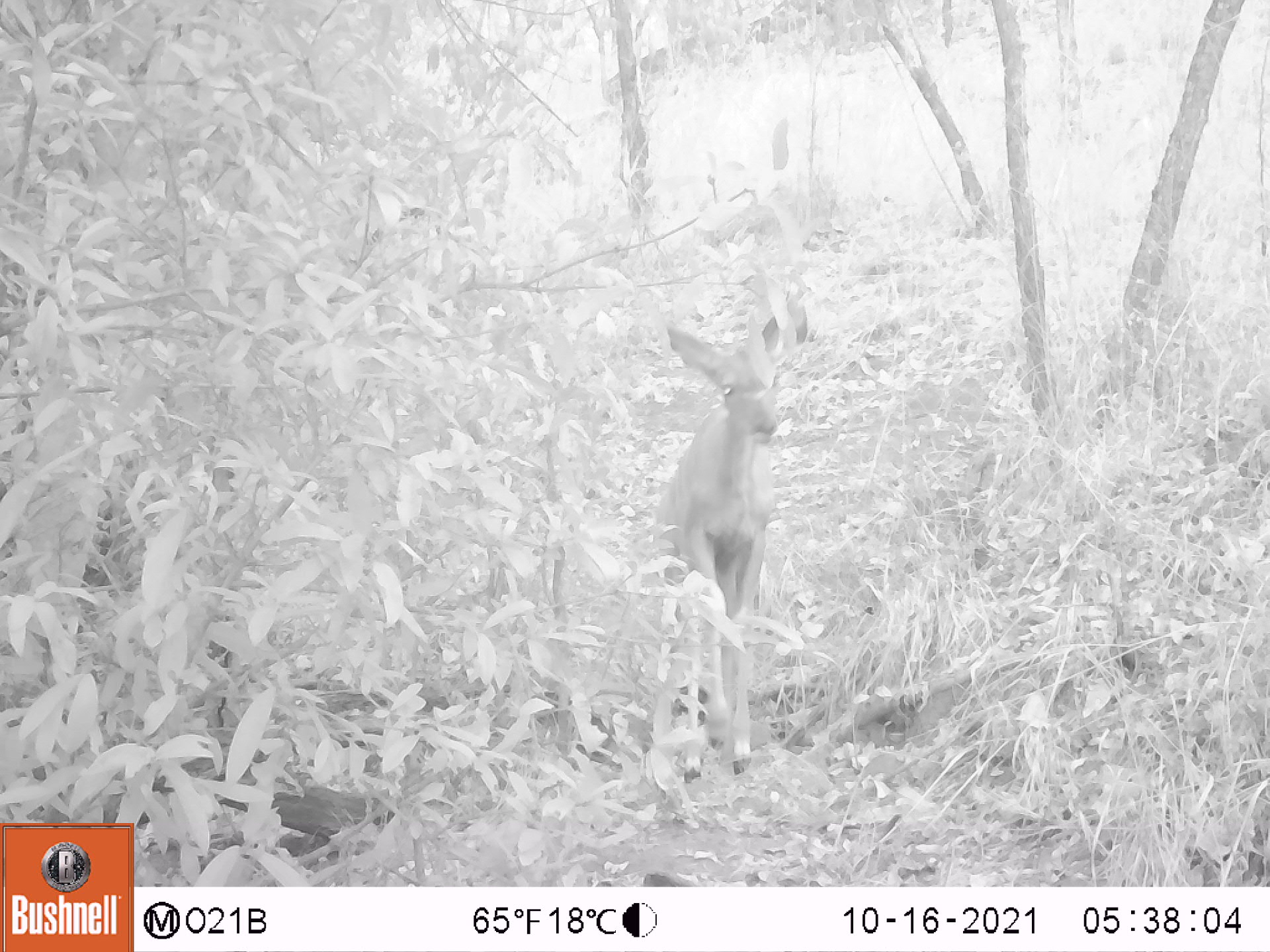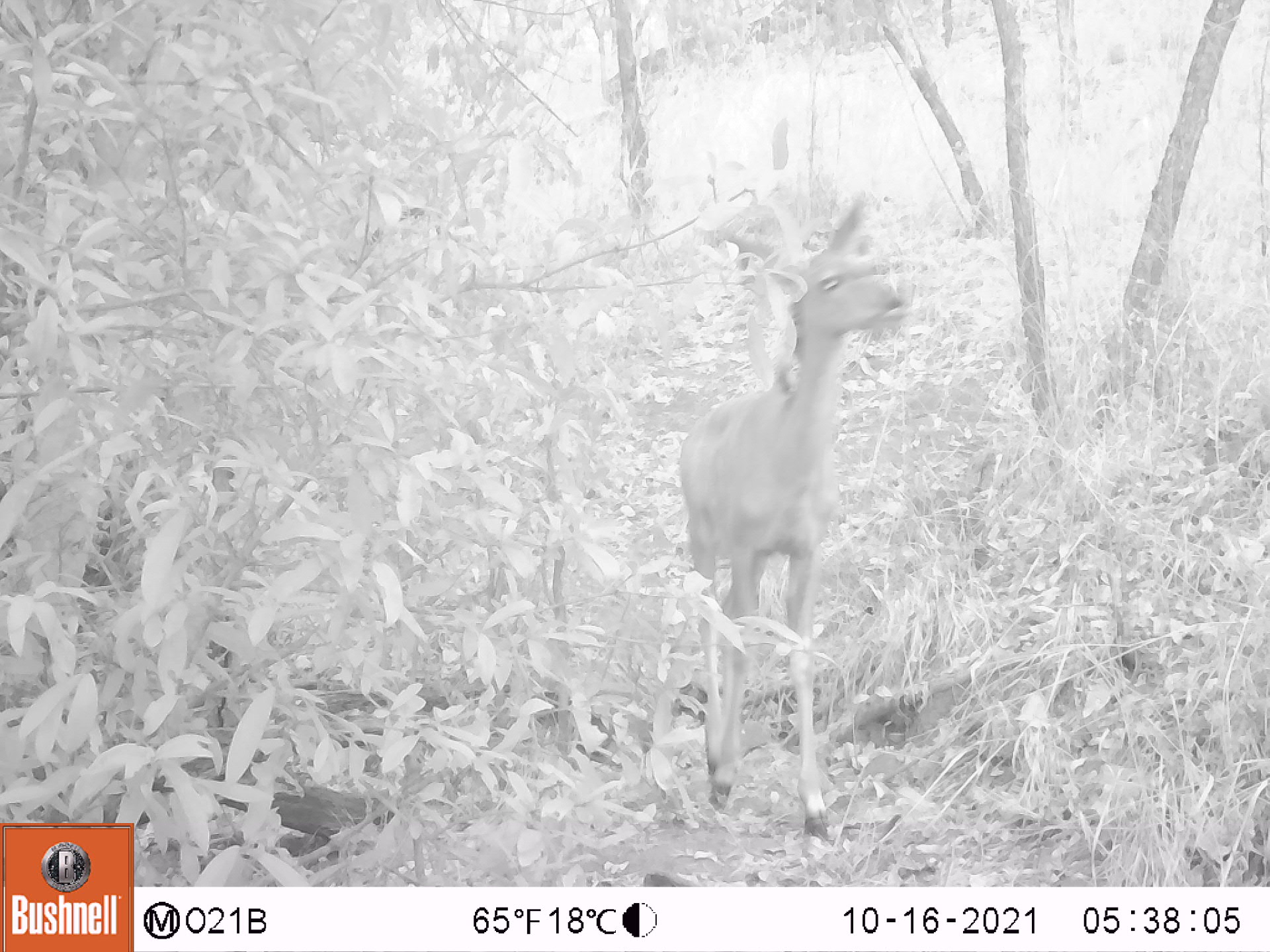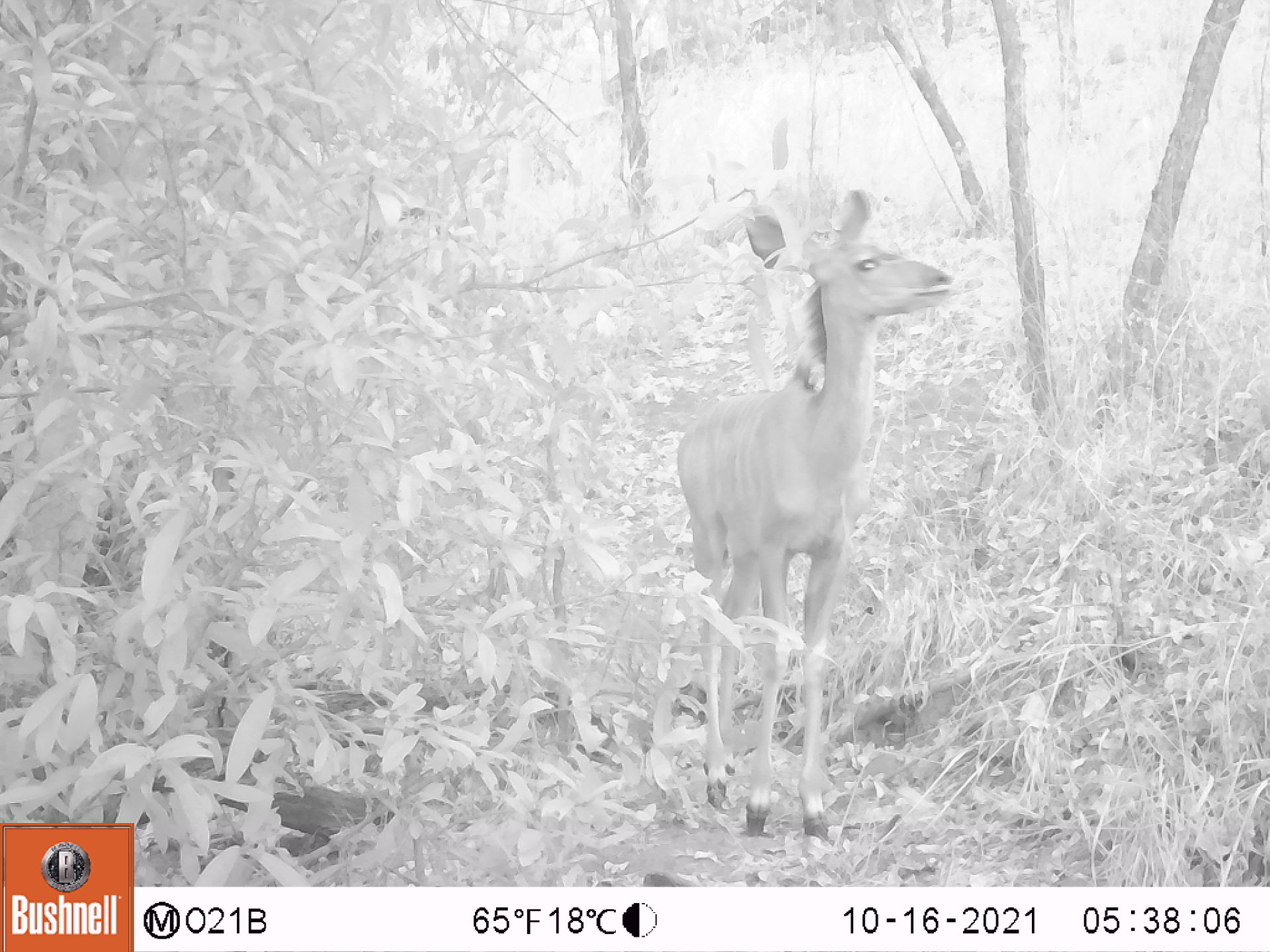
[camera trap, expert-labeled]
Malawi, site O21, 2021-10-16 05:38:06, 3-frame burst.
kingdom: Animalia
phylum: Chordata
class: Mammalia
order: Artiodactyla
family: Bovidae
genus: Tragelaphus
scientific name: Tragelaphus strepsiceros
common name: greater kudu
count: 1